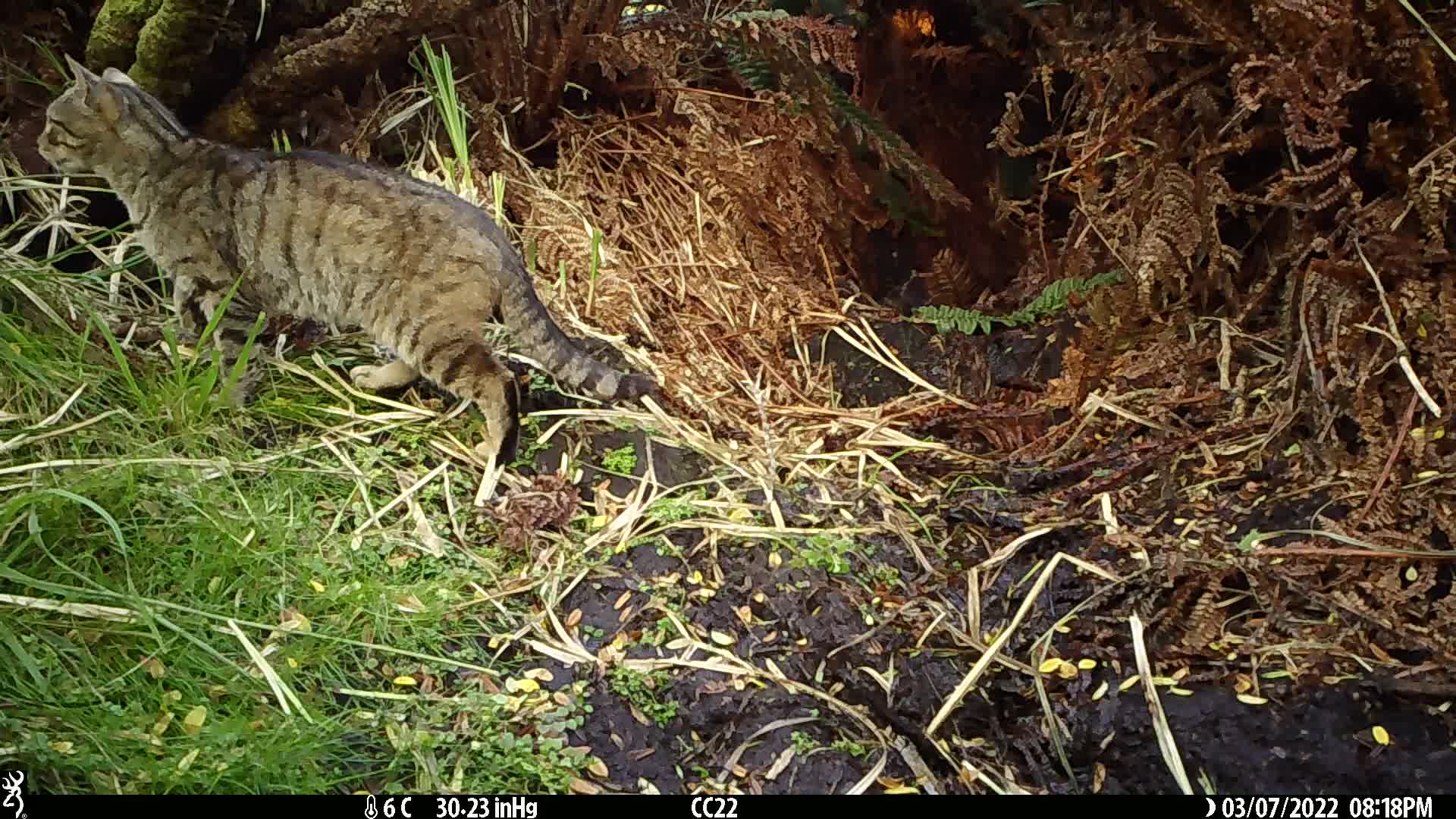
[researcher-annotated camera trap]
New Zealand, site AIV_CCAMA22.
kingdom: Animalia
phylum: Chordata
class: Mammalia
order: Carnivora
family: Felidae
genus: Felis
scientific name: Felis catus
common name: domestic cat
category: cat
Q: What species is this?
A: Cat (domestic cat) (Felis catus).